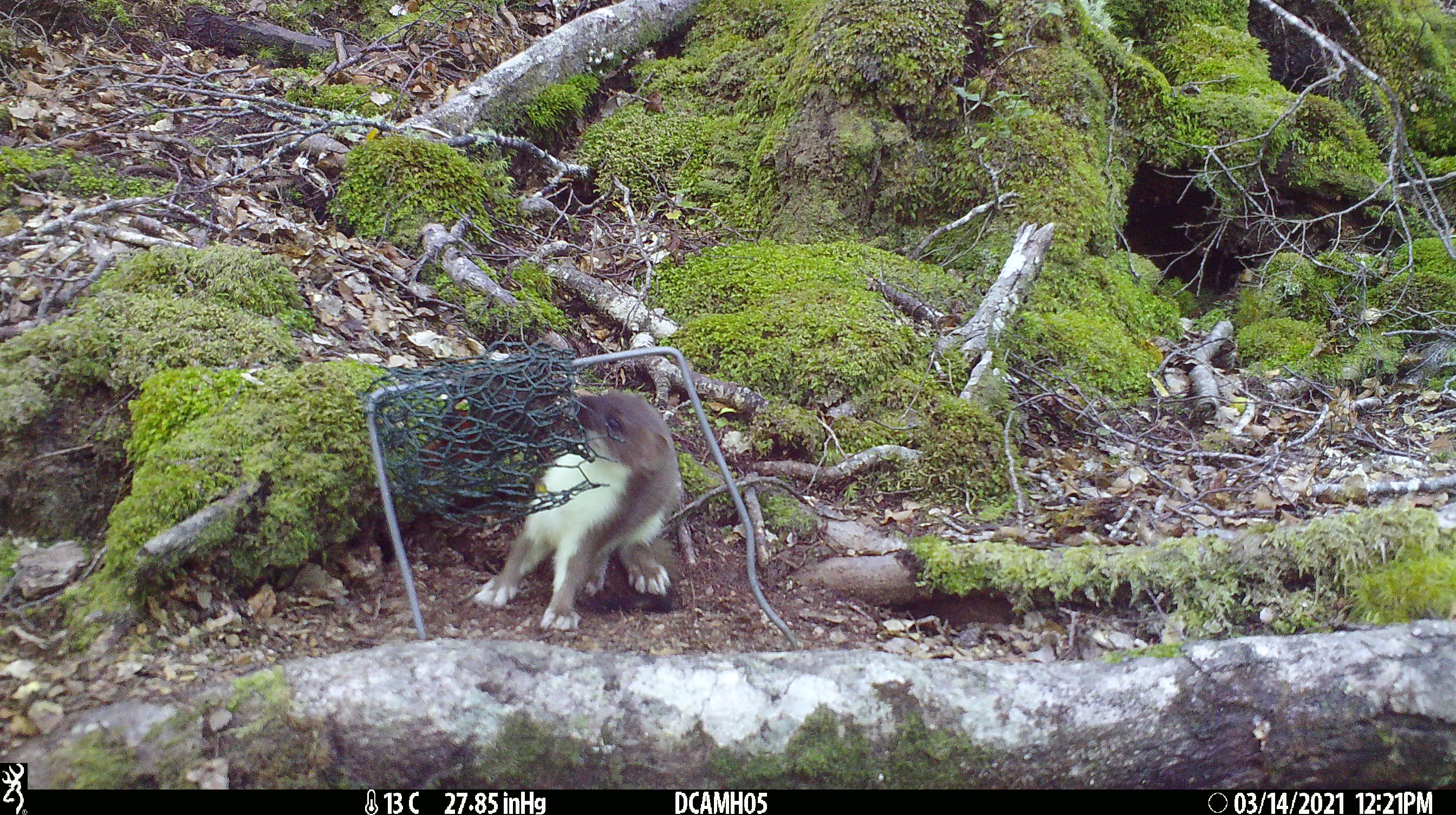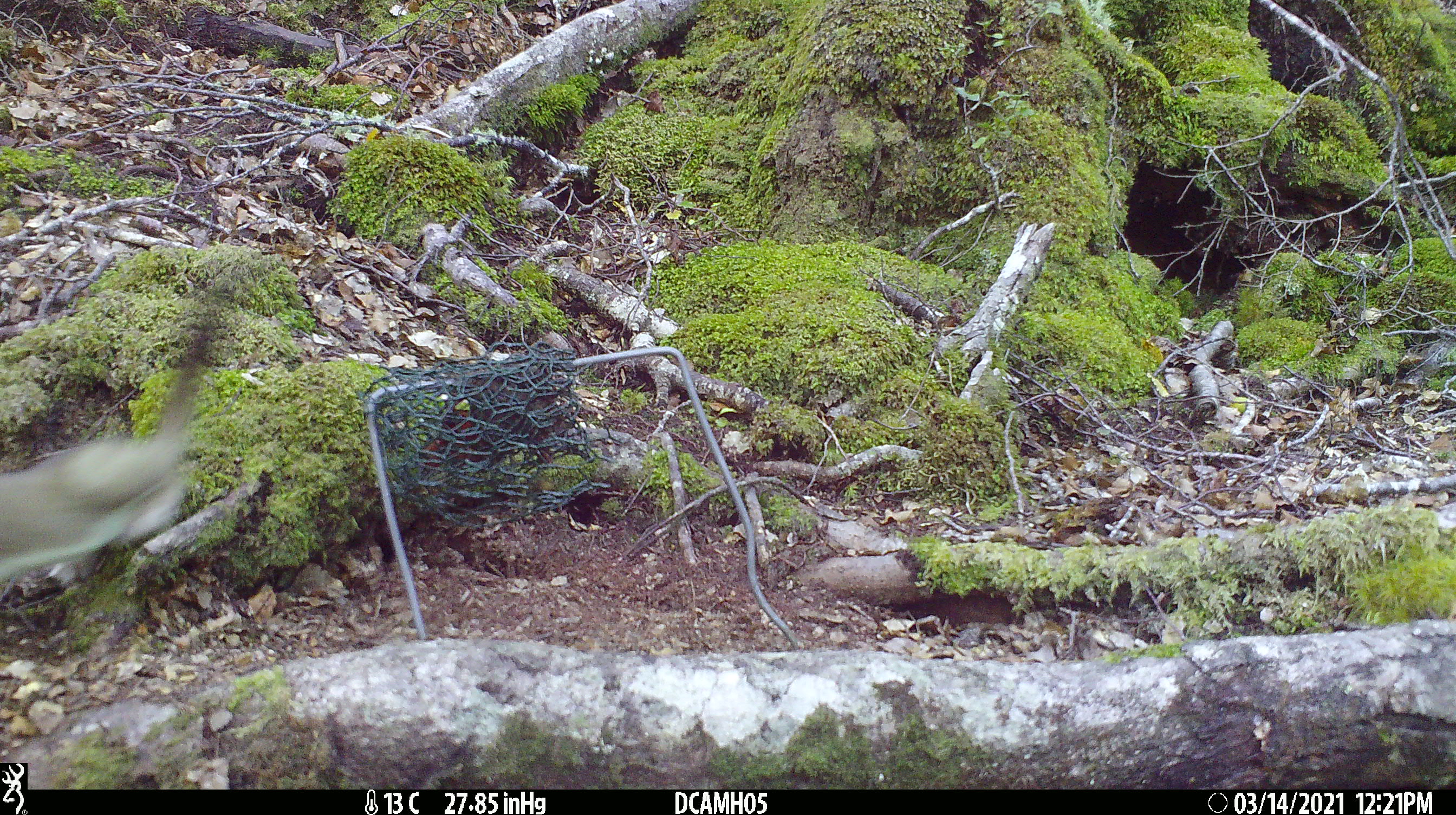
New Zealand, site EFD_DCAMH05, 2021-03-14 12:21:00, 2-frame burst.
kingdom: Animalia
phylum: Chordata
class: Mammalia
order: Carnivora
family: Mustelidae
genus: Mustela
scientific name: Mustela erminea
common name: stoat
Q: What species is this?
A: Stoat (Mustela erminea).